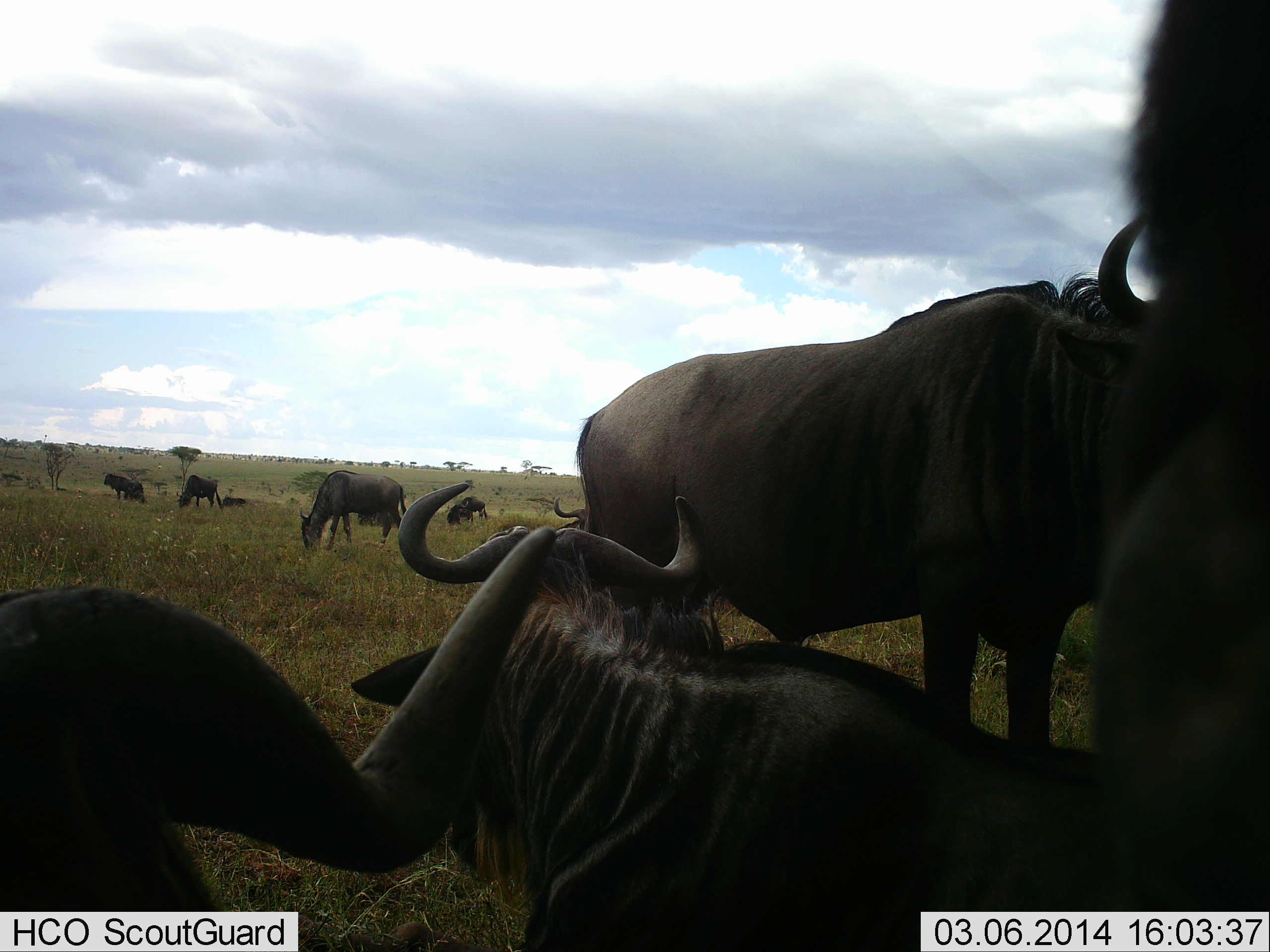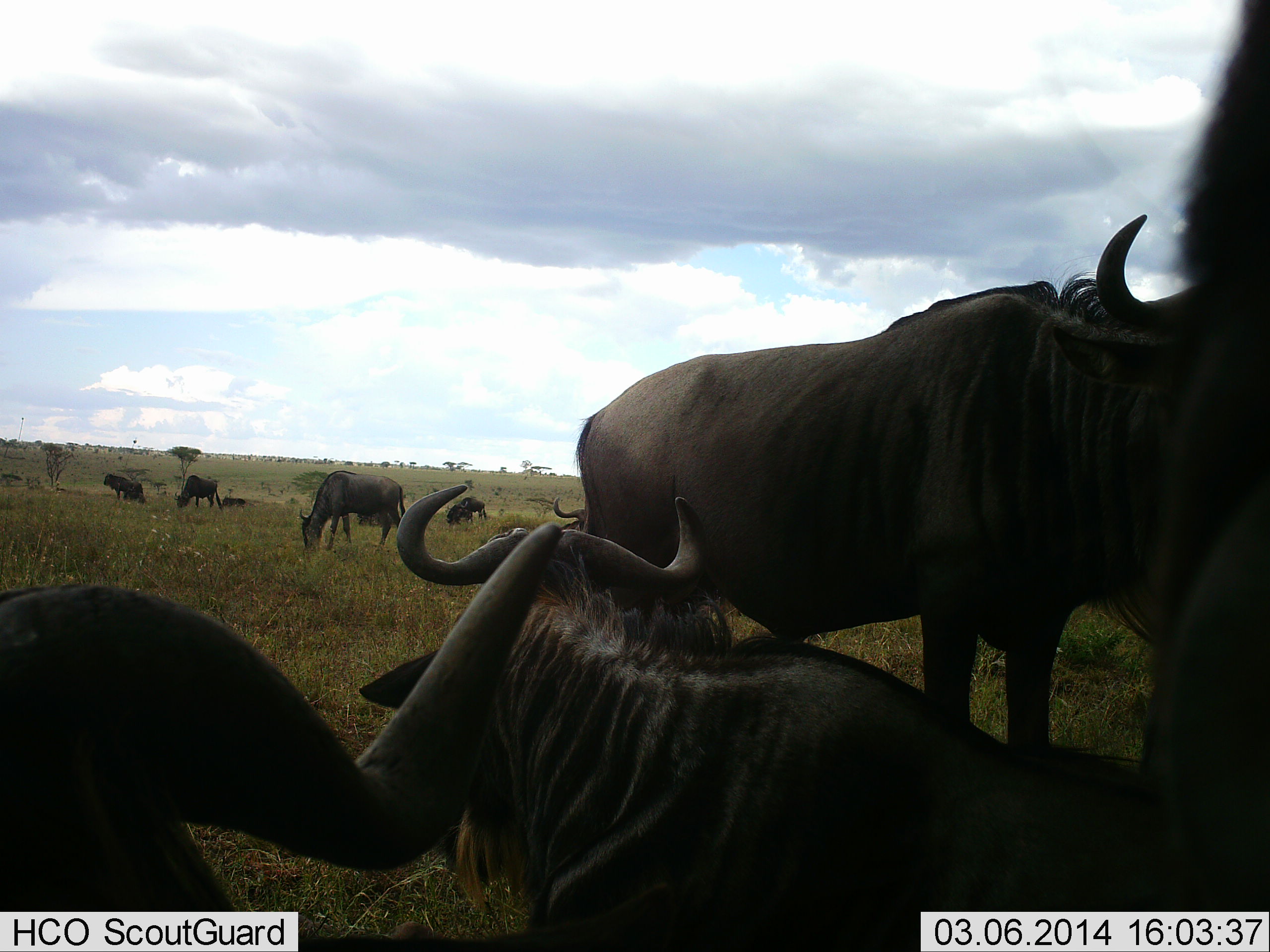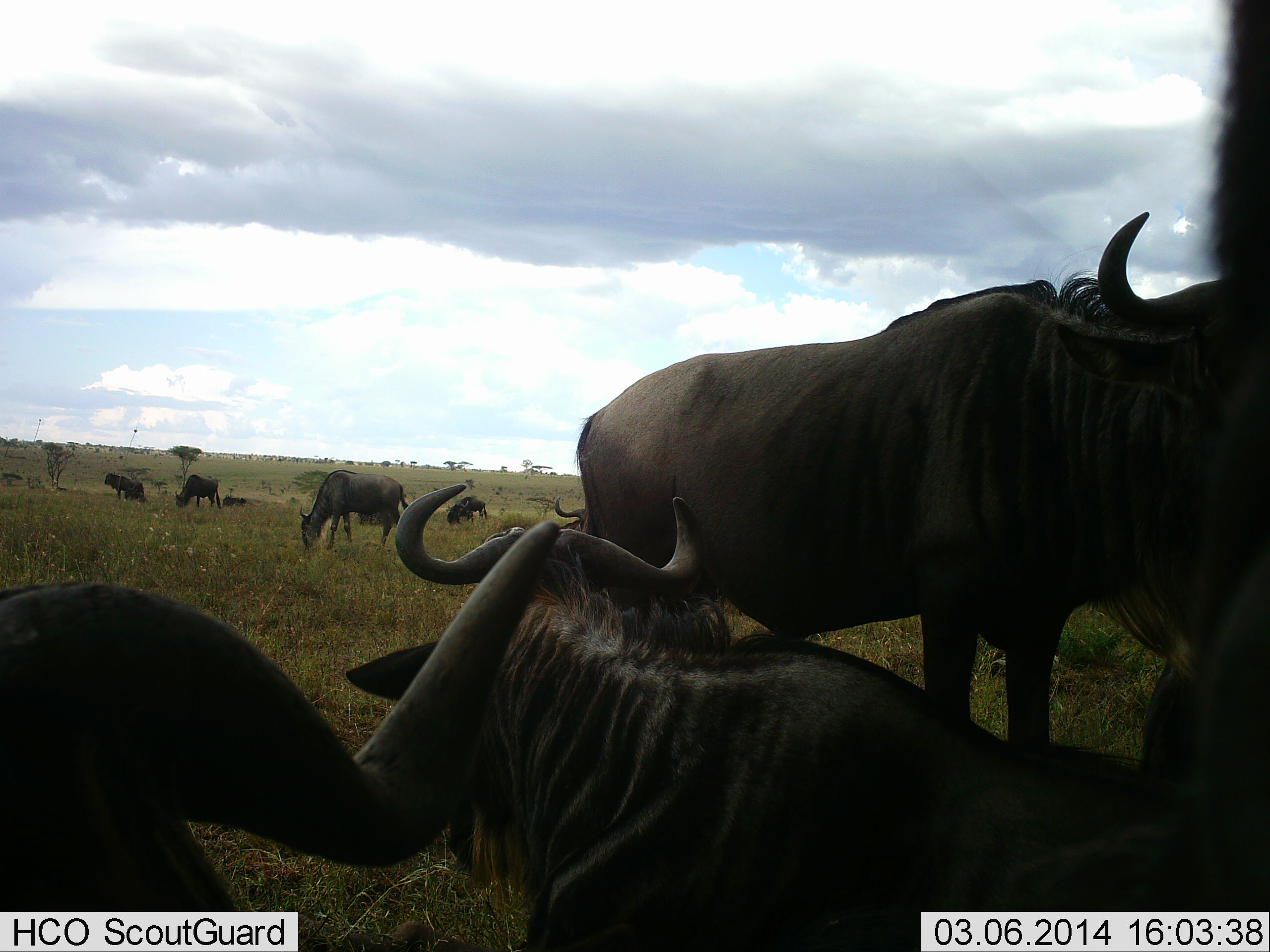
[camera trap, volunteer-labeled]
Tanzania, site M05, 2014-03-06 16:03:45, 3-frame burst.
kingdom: Animalia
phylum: Chordata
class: Mammalia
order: Artiodactyla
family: Bovidae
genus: Connochaetes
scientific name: Connochaetes taurinus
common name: blue wildebeest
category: wildebeest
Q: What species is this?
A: Wildebeest (blue wildebeest) (Connochaetes taurinus).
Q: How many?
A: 11-50.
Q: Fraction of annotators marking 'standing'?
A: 80%.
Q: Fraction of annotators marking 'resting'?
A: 90%.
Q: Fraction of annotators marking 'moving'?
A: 10%.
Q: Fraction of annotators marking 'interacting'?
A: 0%.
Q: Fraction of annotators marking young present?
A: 10%.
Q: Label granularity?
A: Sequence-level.